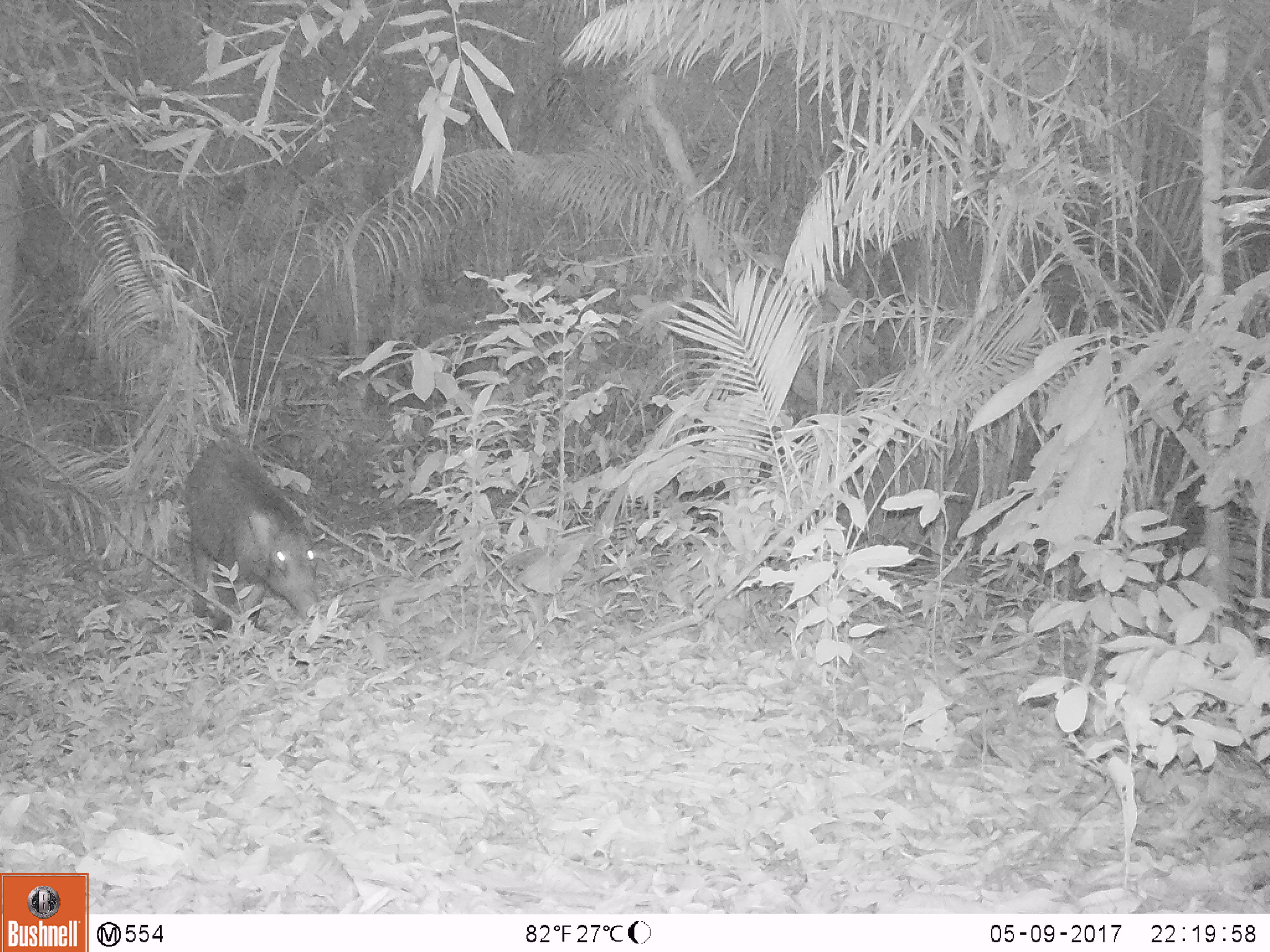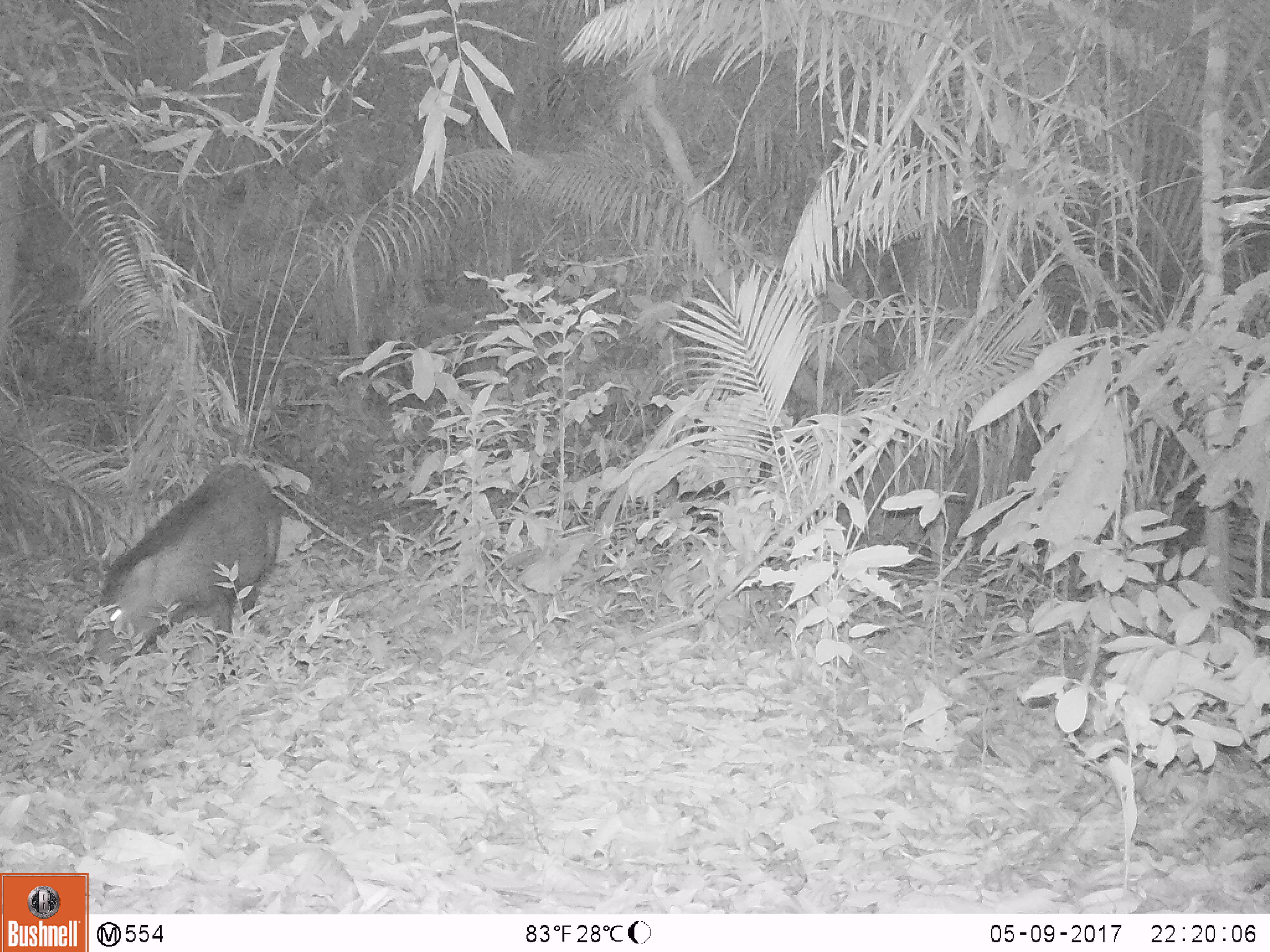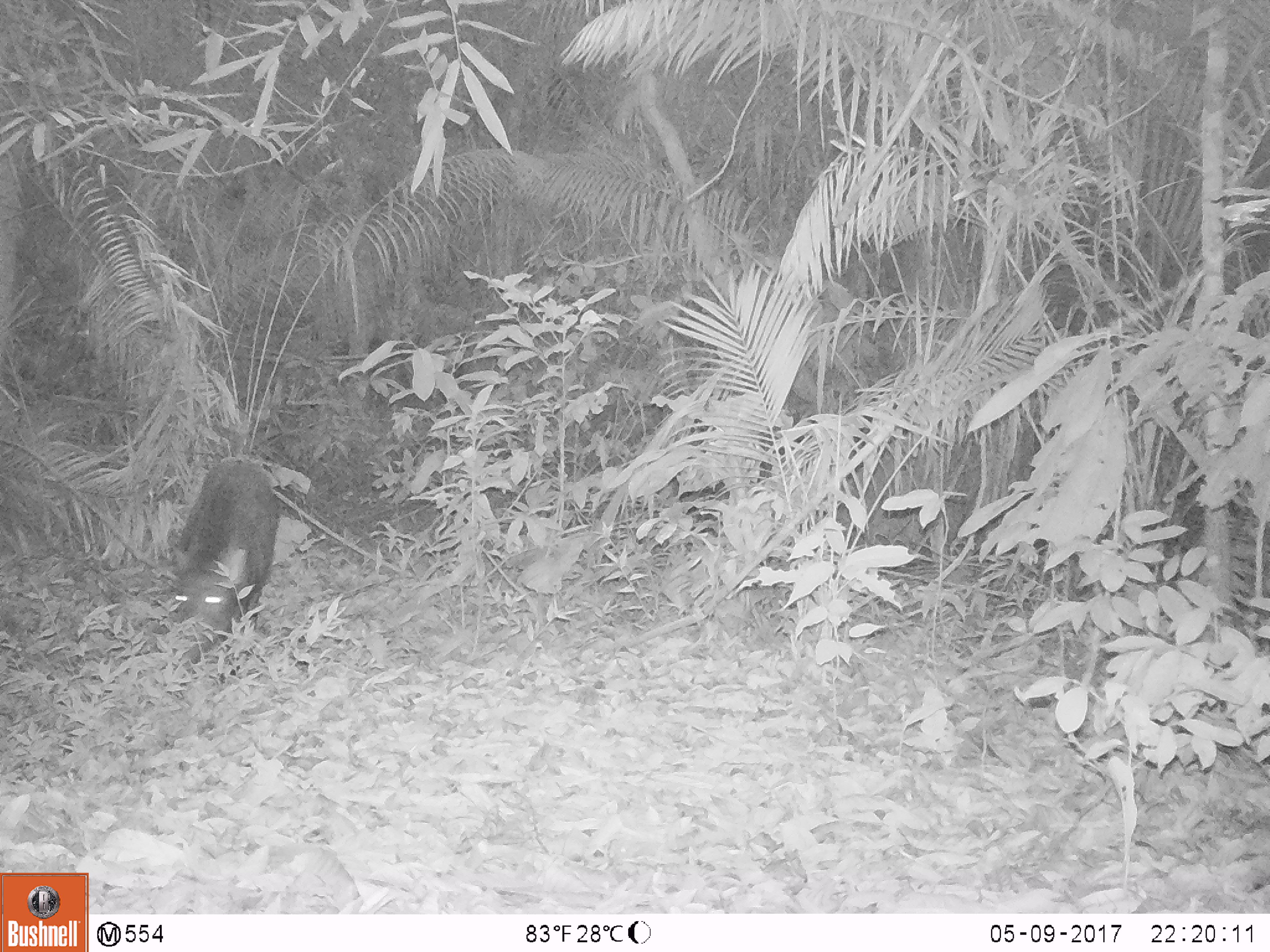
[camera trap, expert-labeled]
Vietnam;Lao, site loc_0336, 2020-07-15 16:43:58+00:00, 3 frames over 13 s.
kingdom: Animalia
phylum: Chordata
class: Mammalia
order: Artiodactyla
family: Suidae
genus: Sus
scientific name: Sus scrofa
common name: eurasian wild pig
Eurasian wild pig (Sus scrofa). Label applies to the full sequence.